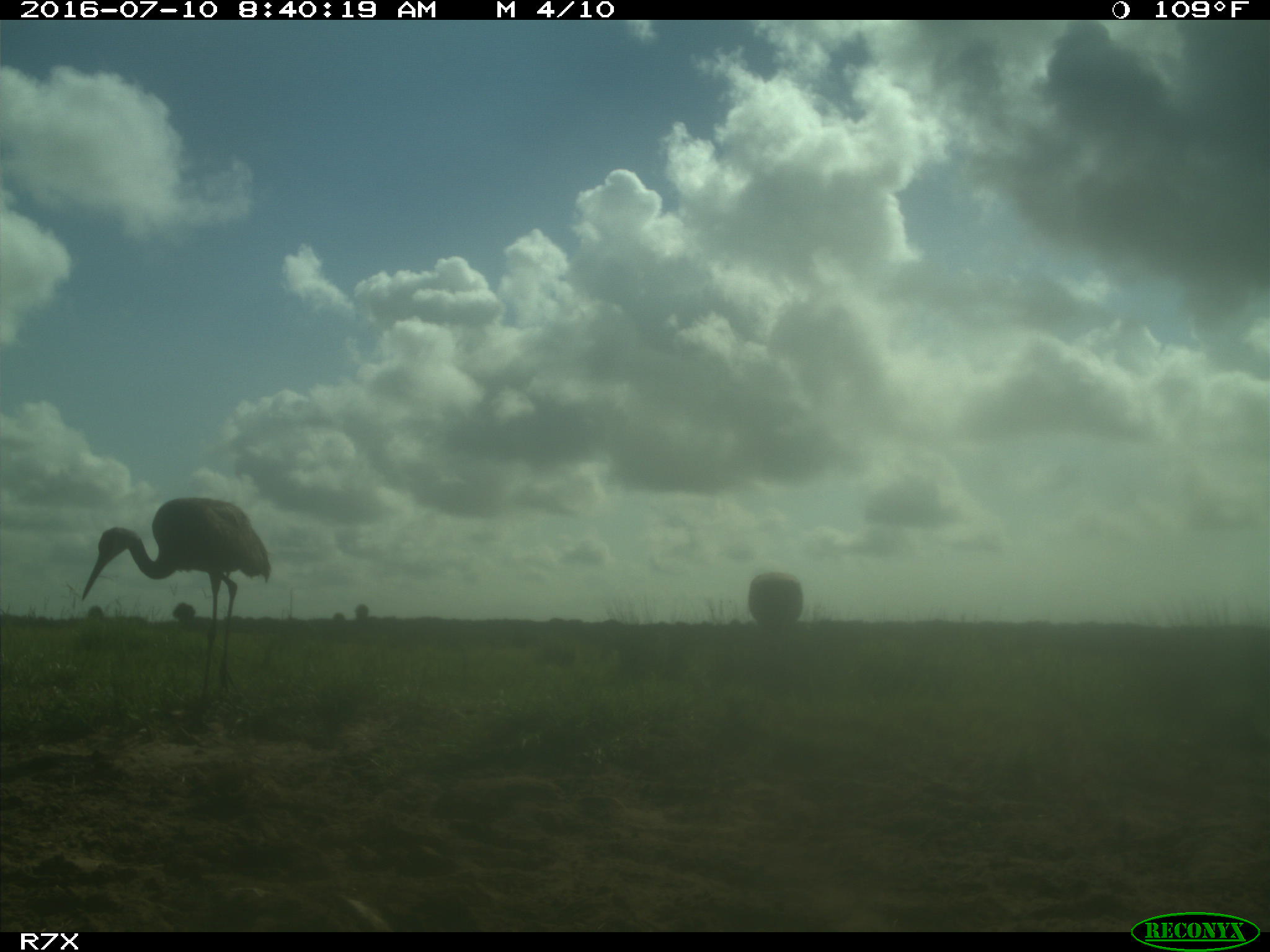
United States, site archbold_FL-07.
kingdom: Animalia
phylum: Chordata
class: Aves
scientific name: Aves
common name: birds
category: unidentified bird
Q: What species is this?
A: Unidentified bird (birds) (Aves).